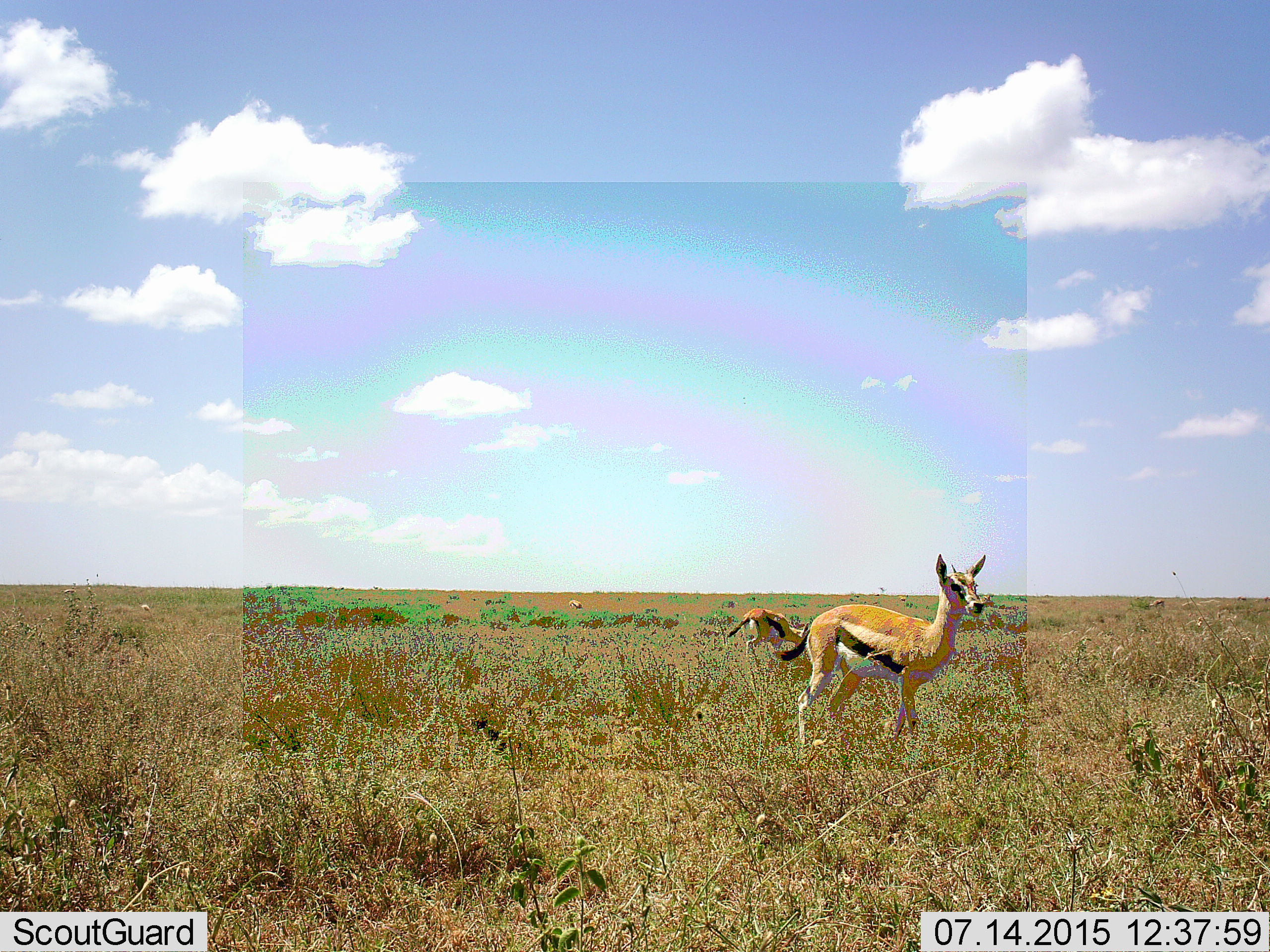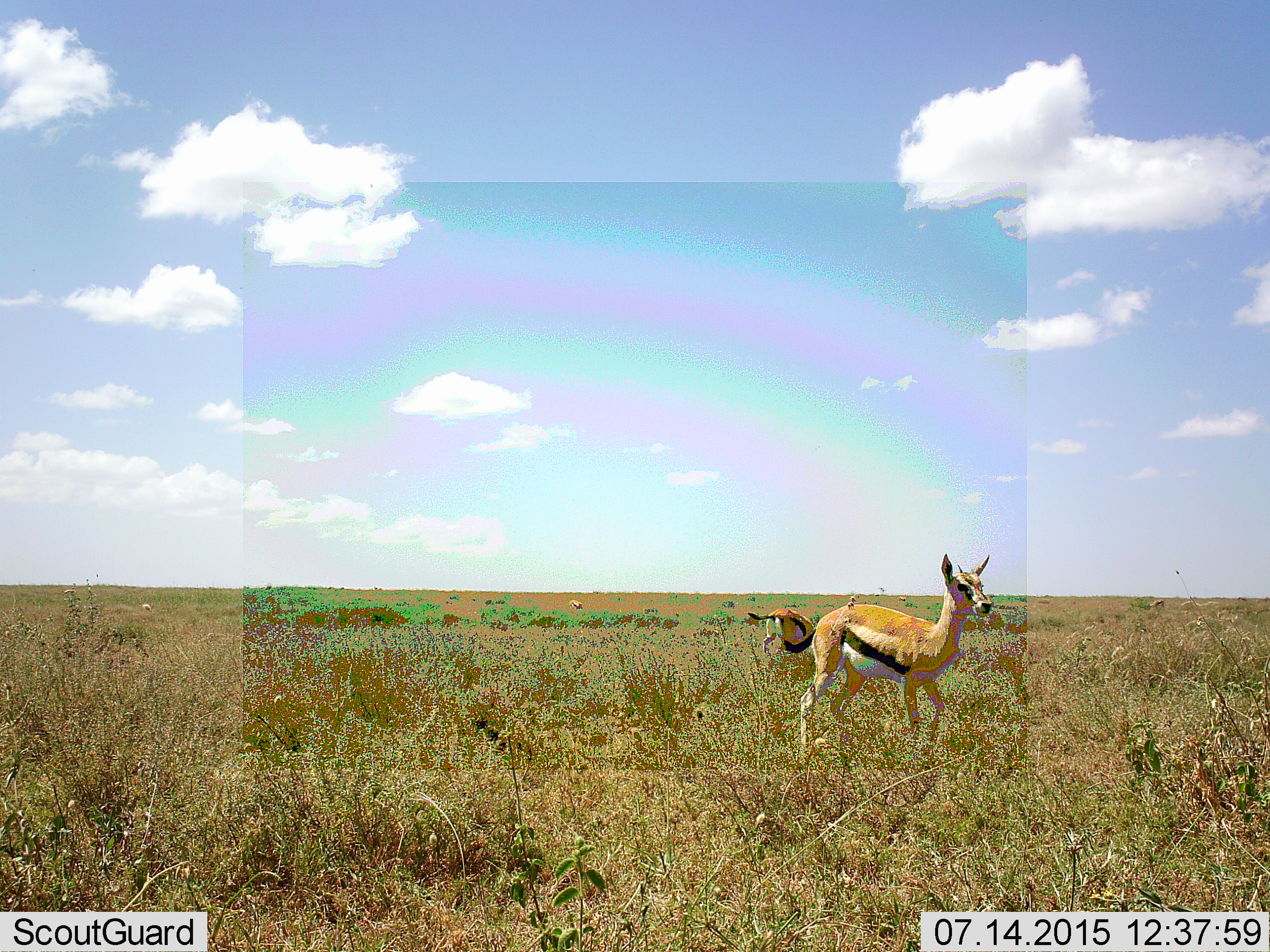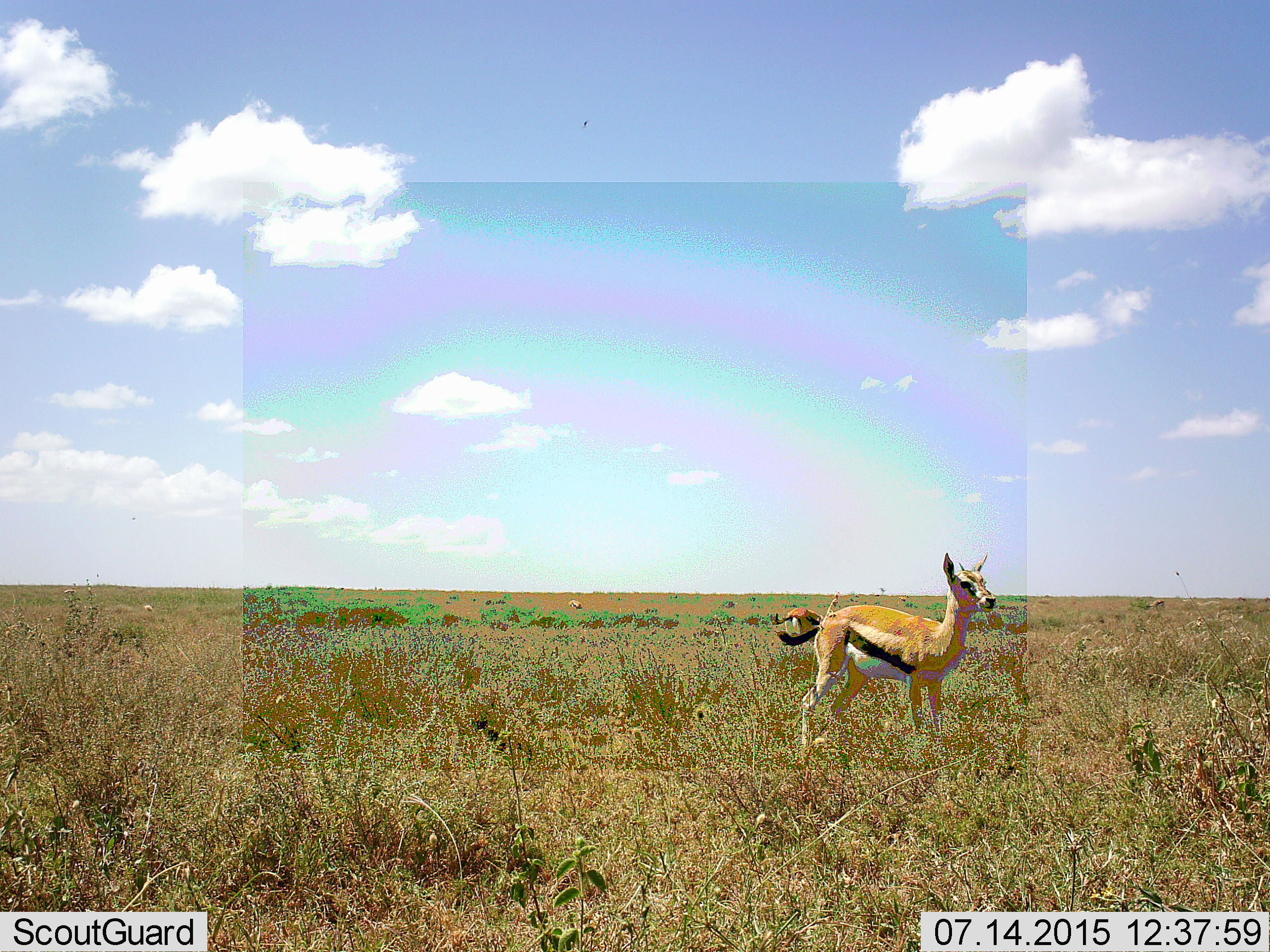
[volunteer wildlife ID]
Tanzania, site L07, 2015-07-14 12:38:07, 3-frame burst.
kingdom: Animalia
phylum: Chordata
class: Mammalia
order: Artiodactyla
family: Bovidae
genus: Eudorcas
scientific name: Eudorcas thomsonii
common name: thomson's gazelle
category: gazellethomsons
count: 5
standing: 100%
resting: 0%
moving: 20%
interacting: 0%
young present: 10%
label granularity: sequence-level